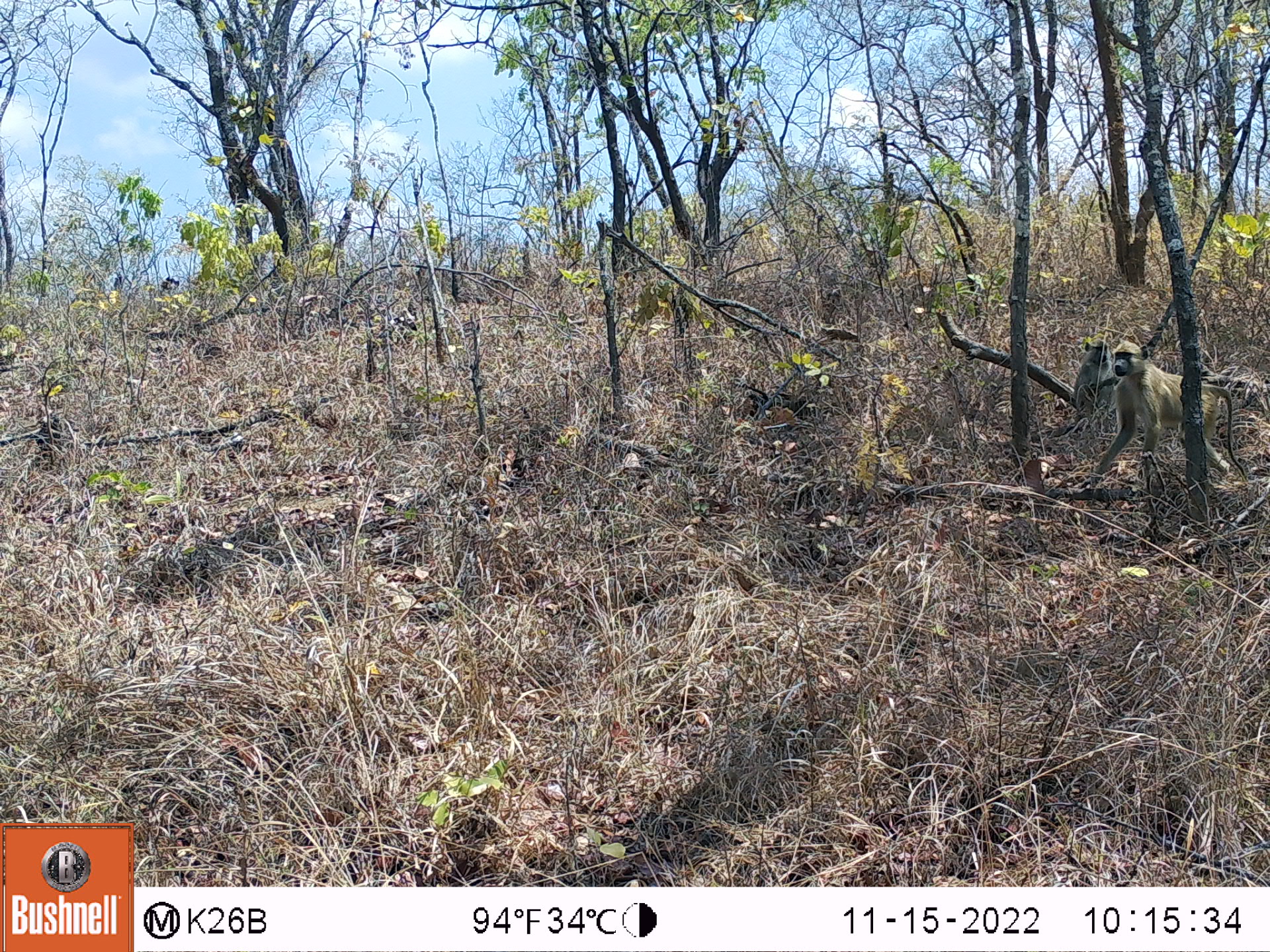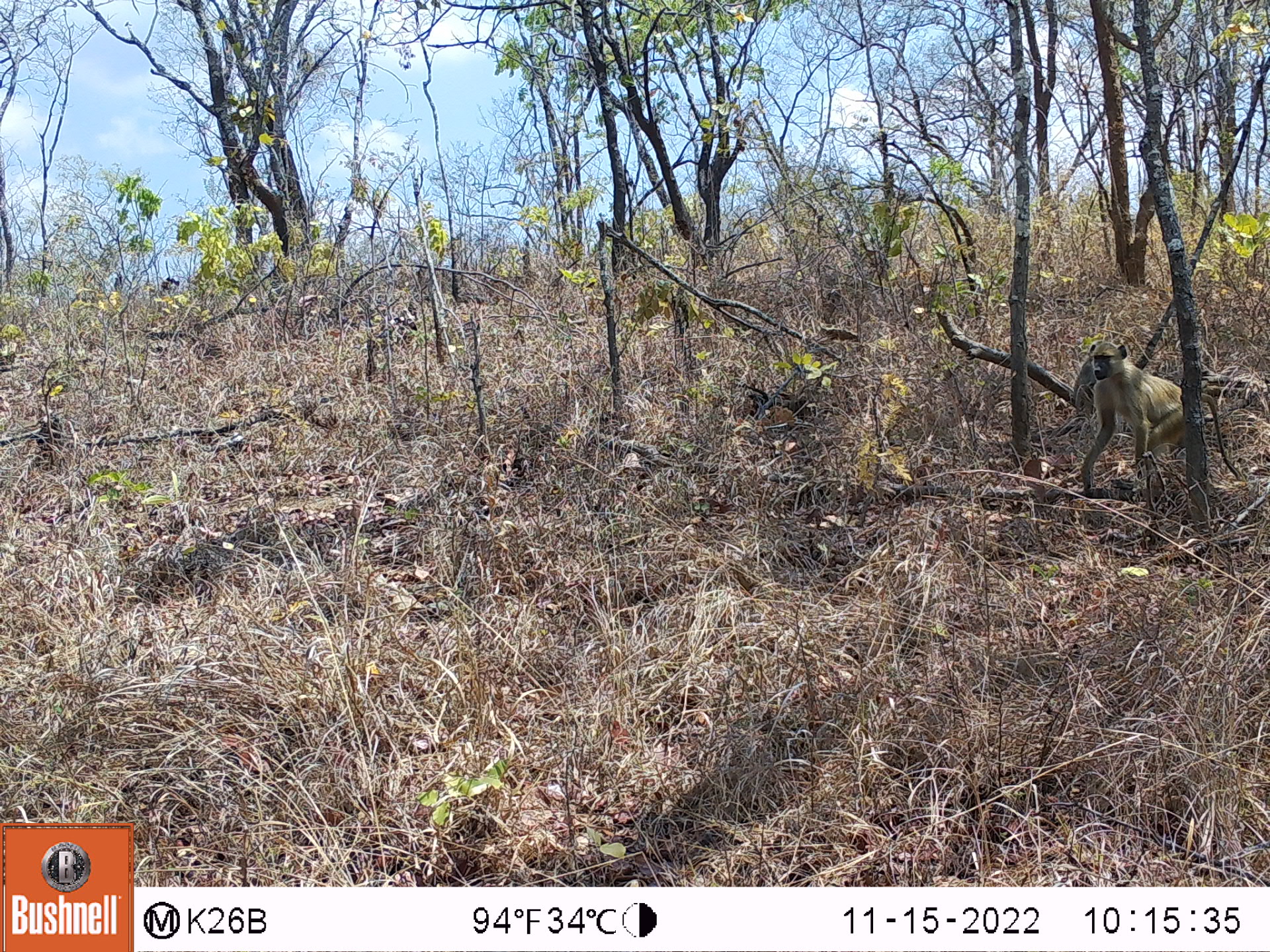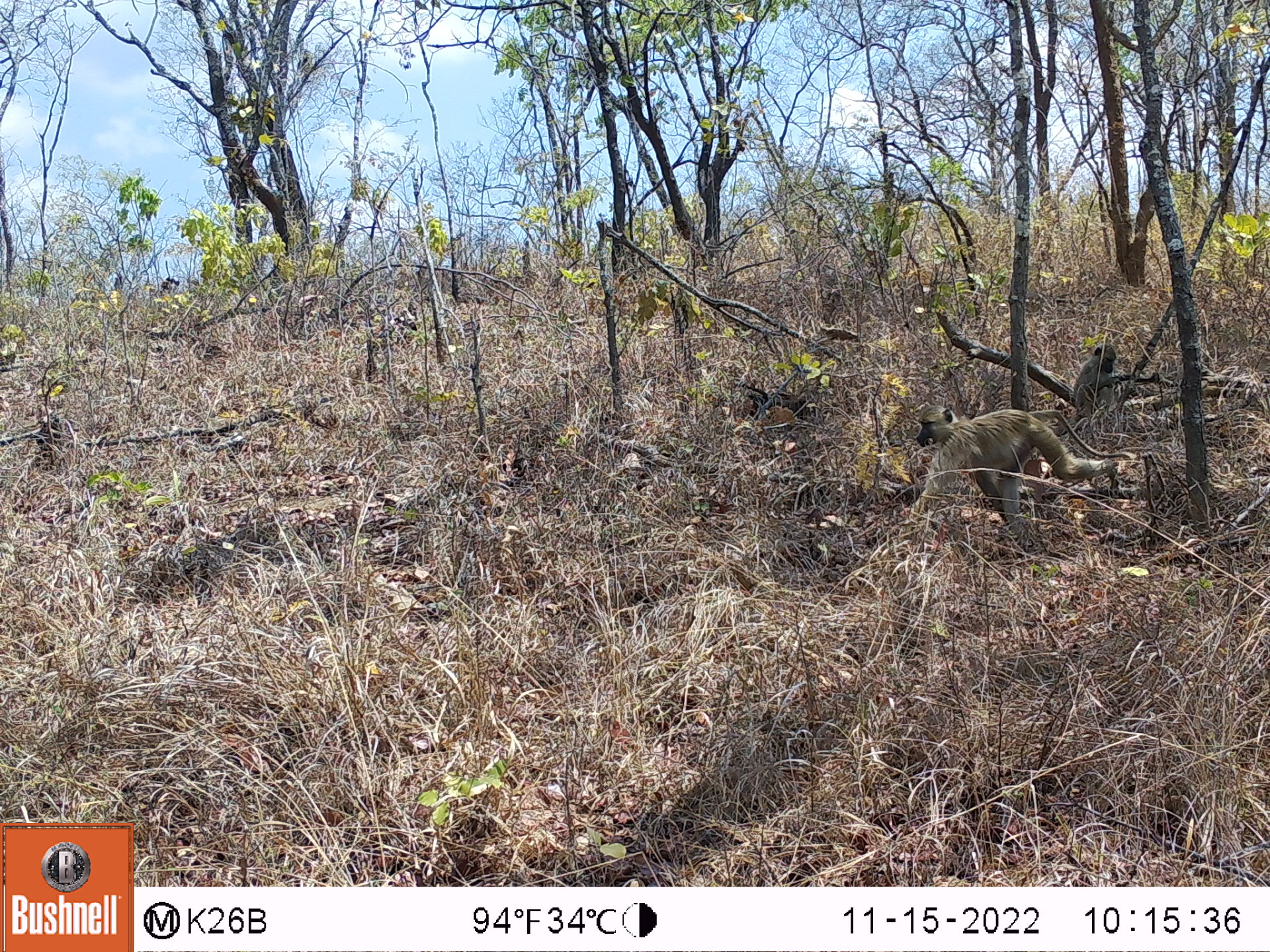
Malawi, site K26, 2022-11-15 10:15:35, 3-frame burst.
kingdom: Animalia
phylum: Chordata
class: Mammalia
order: Primates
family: Cercopithecidae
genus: Papio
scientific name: Papio cynocephalus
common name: yellow baboon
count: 2